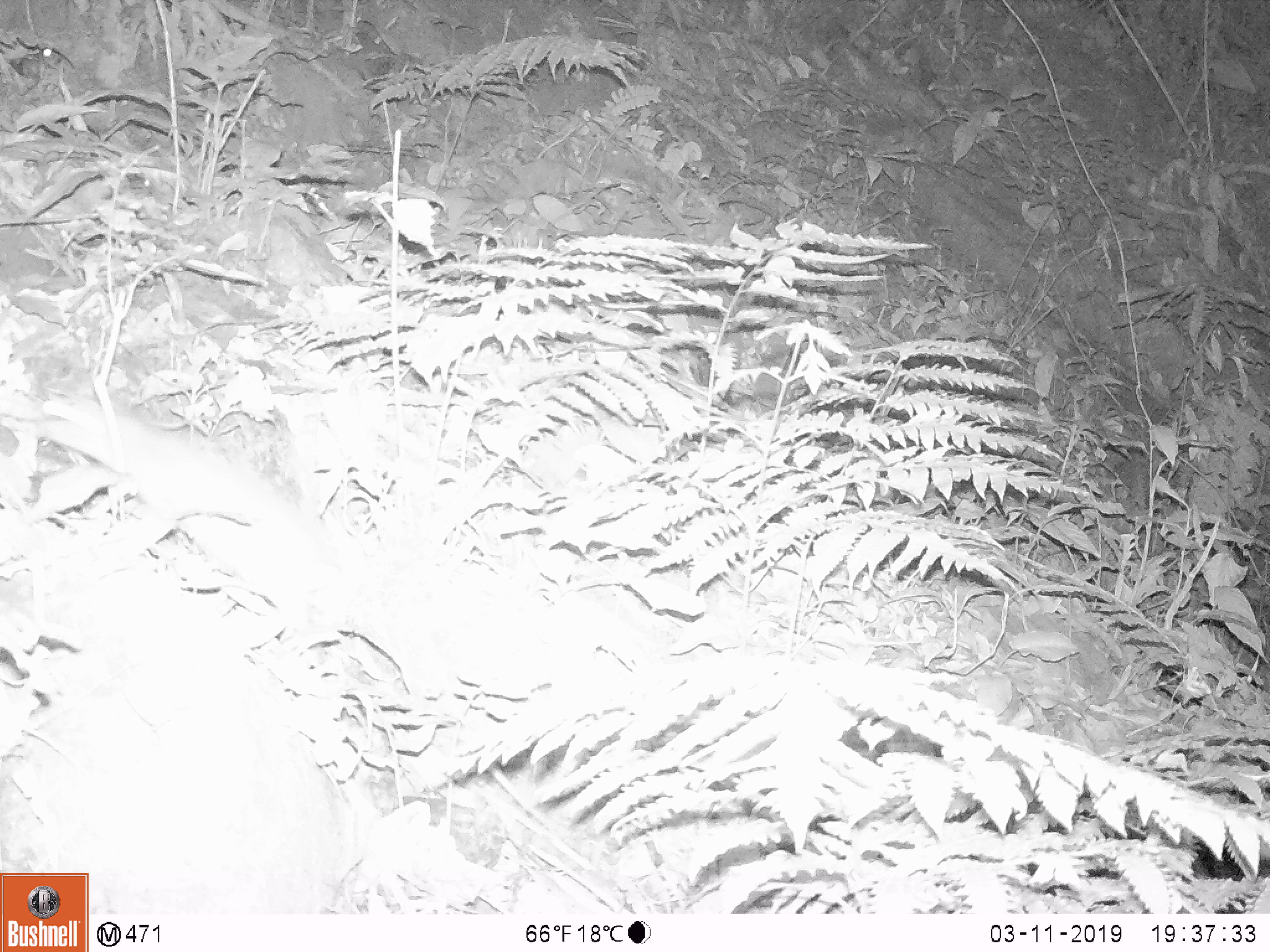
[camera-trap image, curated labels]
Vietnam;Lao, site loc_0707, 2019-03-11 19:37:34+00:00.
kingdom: Animalia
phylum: Chordata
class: Mammalia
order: Rodentia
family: Muridae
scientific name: Muridae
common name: old-world mice and rats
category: unidentified murid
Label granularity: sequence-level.